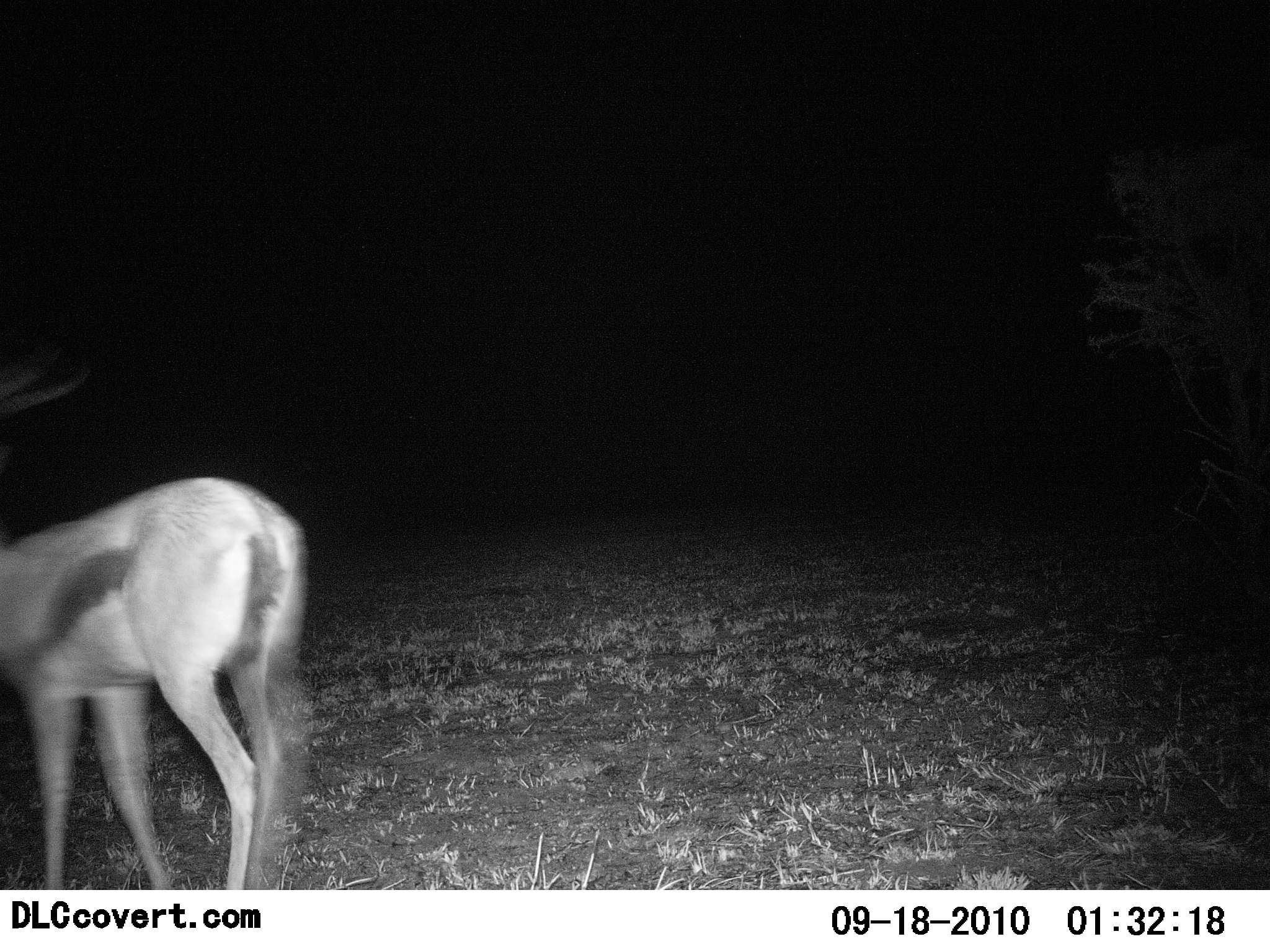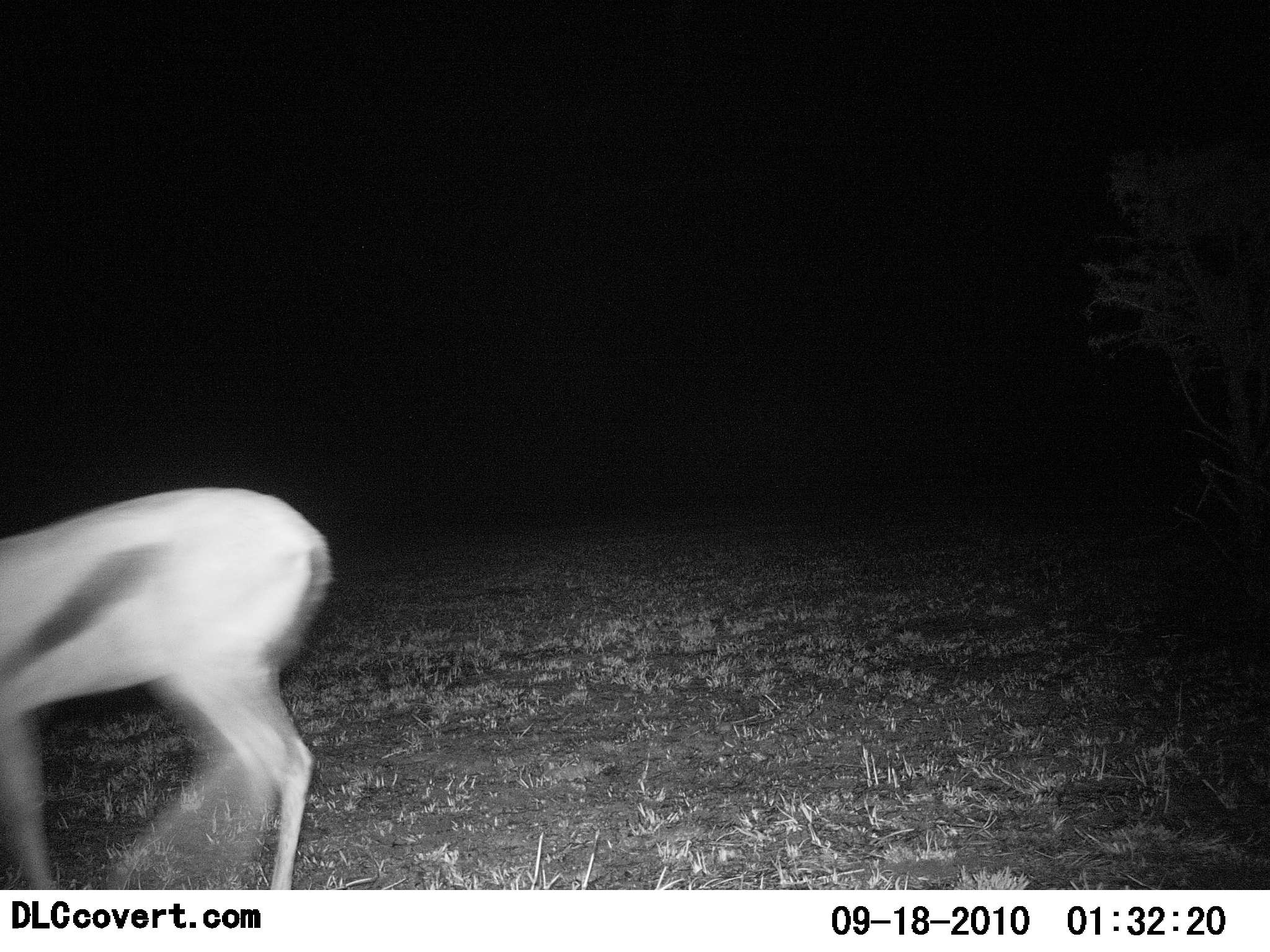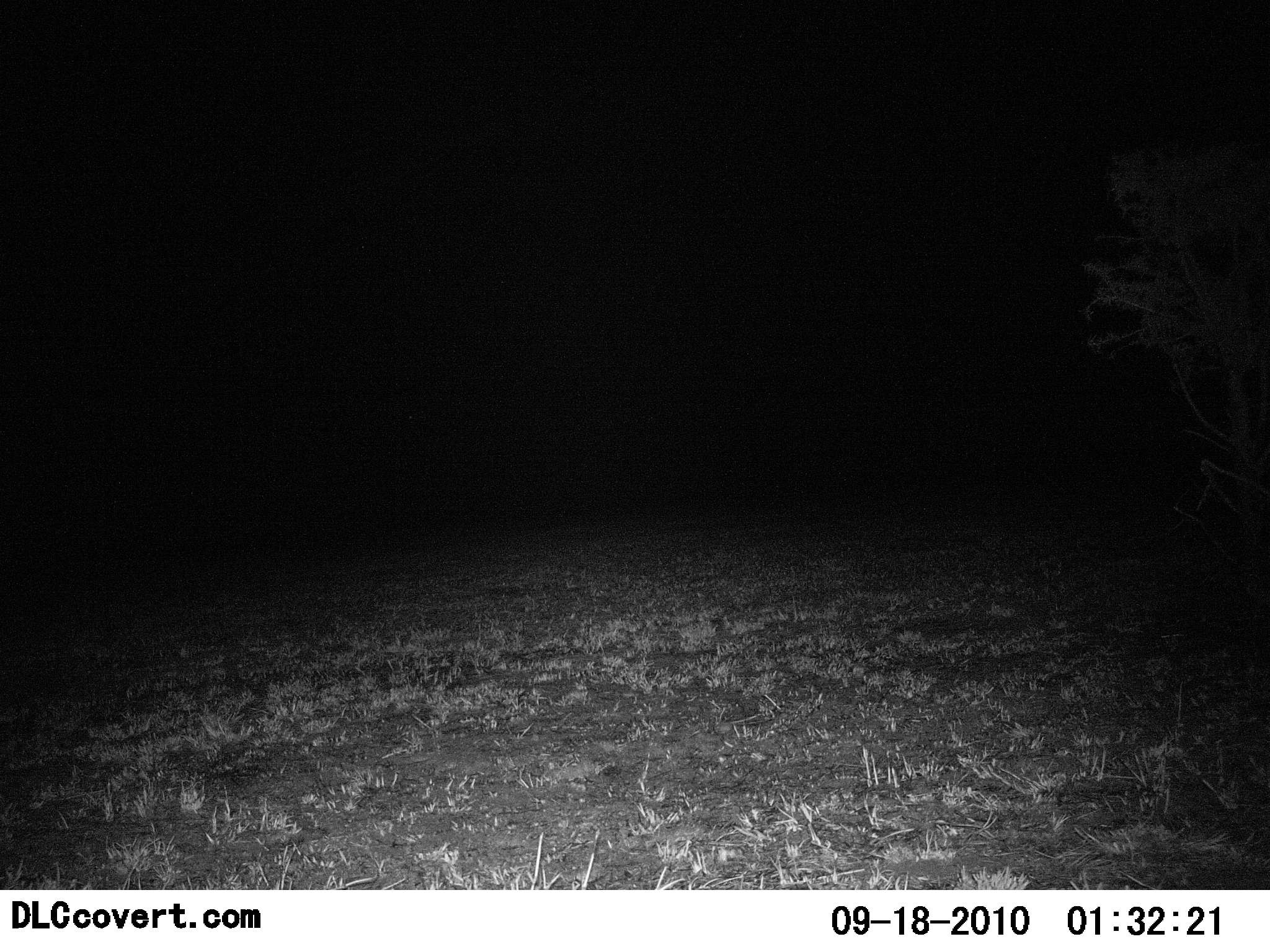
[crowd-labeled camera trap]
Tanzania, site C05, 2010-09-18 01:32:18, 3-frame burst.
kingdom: Animalia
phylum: Chordata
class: Mammalia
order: Artiodactyla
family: Bovidae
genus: Eudorcas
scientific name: Eudorcas thomsonii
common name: thomson's gazelle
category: gazellethomsons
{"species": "gazellethomsons (thomson's gazelle) (Eudorcas thomsonii)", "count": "1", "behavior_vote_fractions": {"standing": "31%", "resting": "0%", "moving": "69%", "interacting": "0%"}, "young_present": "0%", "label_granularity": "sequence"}